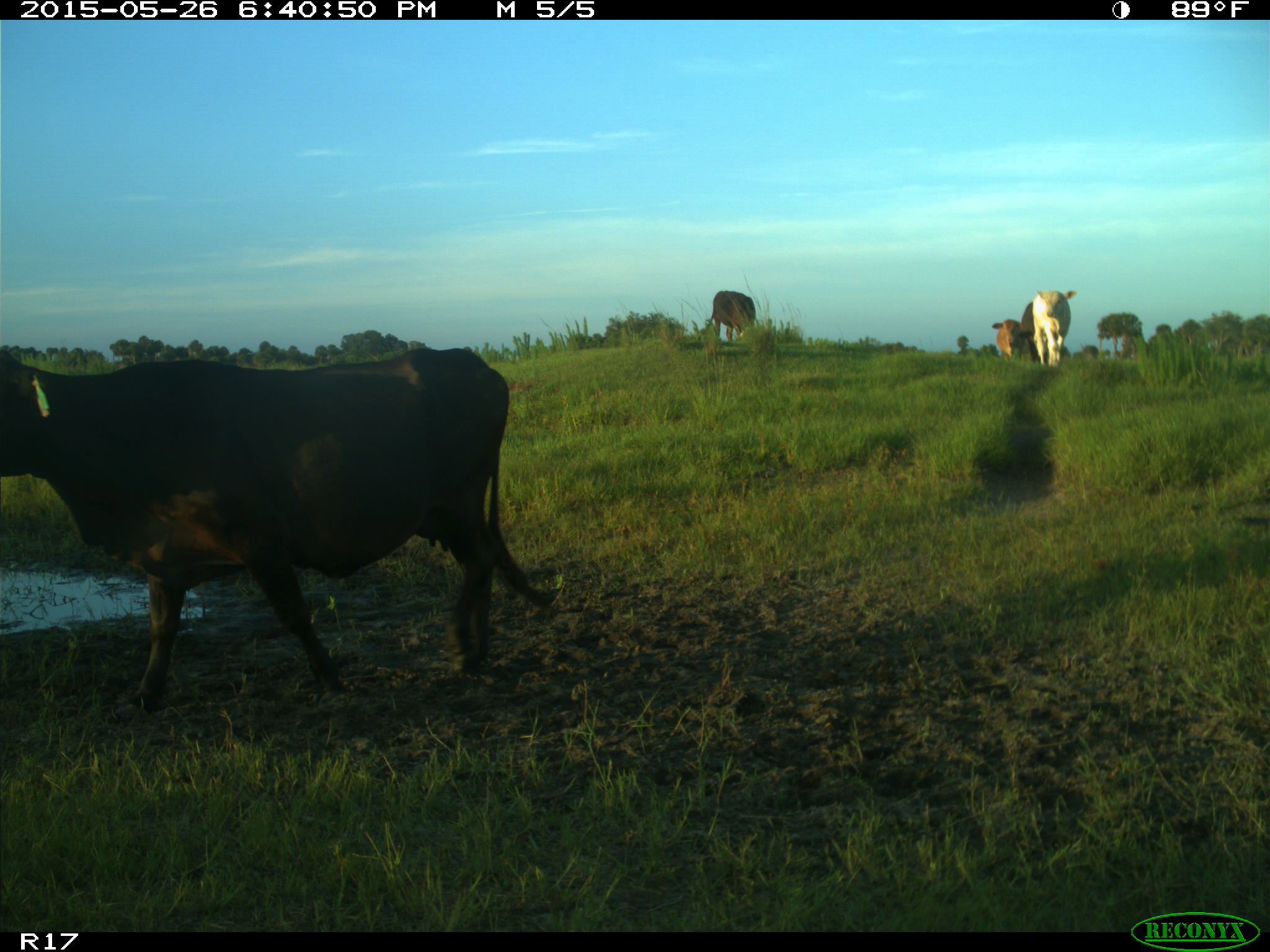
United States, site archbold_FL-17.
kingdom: Animalia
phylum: Chordata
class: Mammalia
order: Artiodactyla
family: Bovidae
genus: Bos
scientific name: Bos taurus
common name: domestic cow